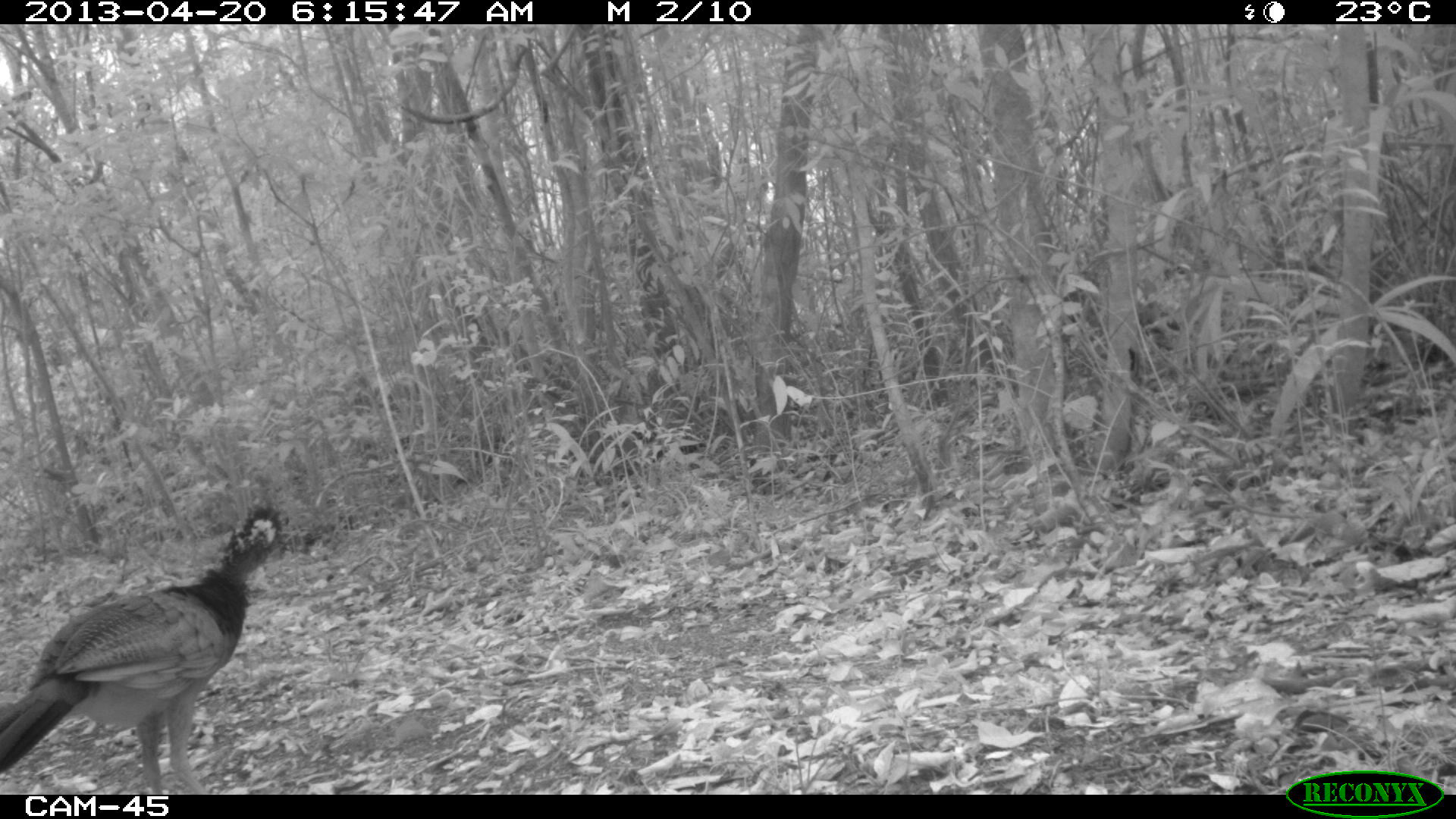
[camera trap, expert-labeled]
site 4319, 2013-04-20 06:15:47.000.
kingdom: Animalia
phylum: Chordata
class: Aves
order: Galliformes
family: Cracidae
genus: Crax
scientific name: Crax rubra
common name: great curassow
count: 1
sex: female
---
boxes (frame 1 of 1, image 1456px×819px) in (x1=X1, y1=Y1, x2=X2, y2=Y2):
crax rubra: (x1=0, y1=504, x2=285, y2=793)